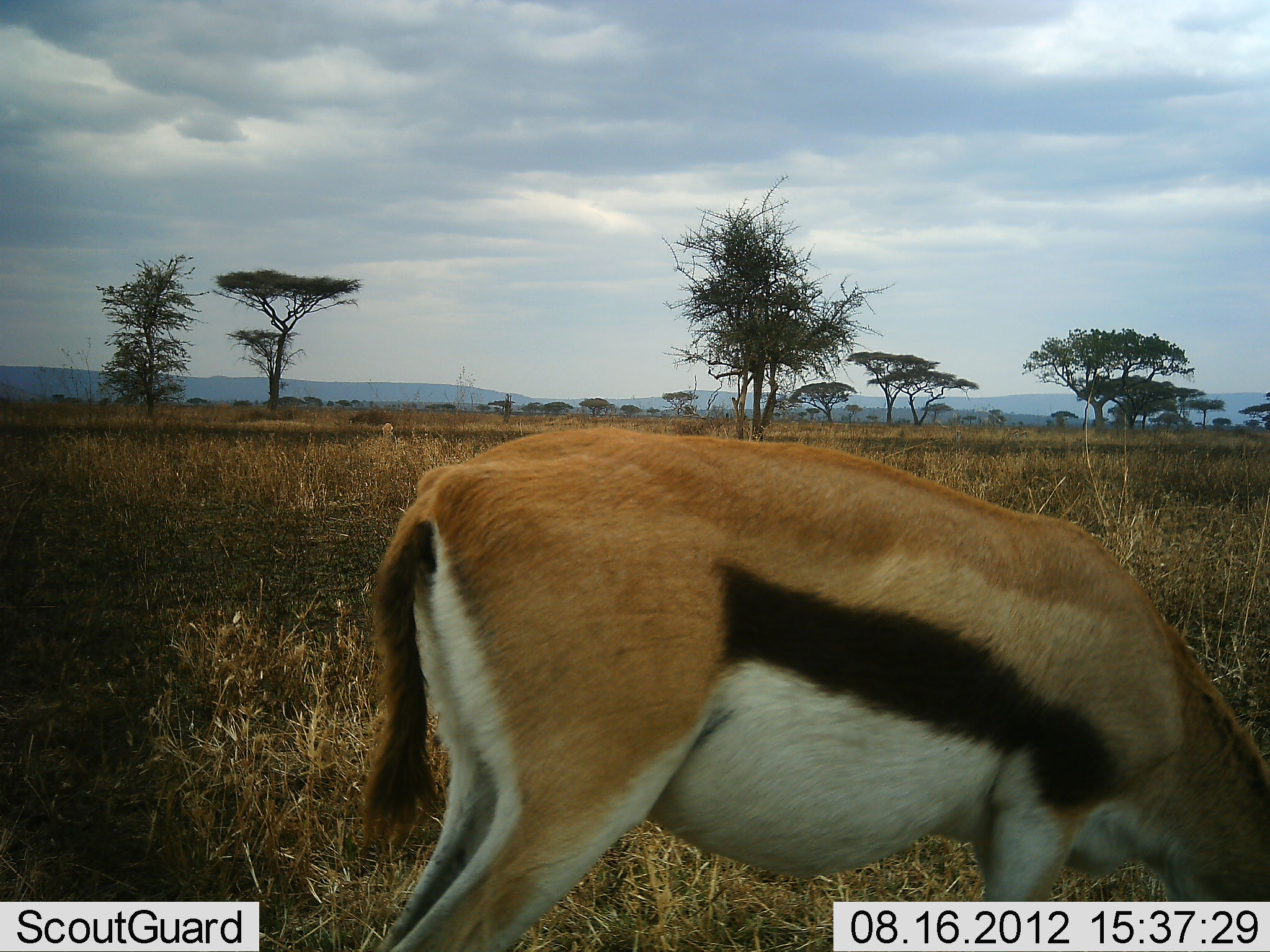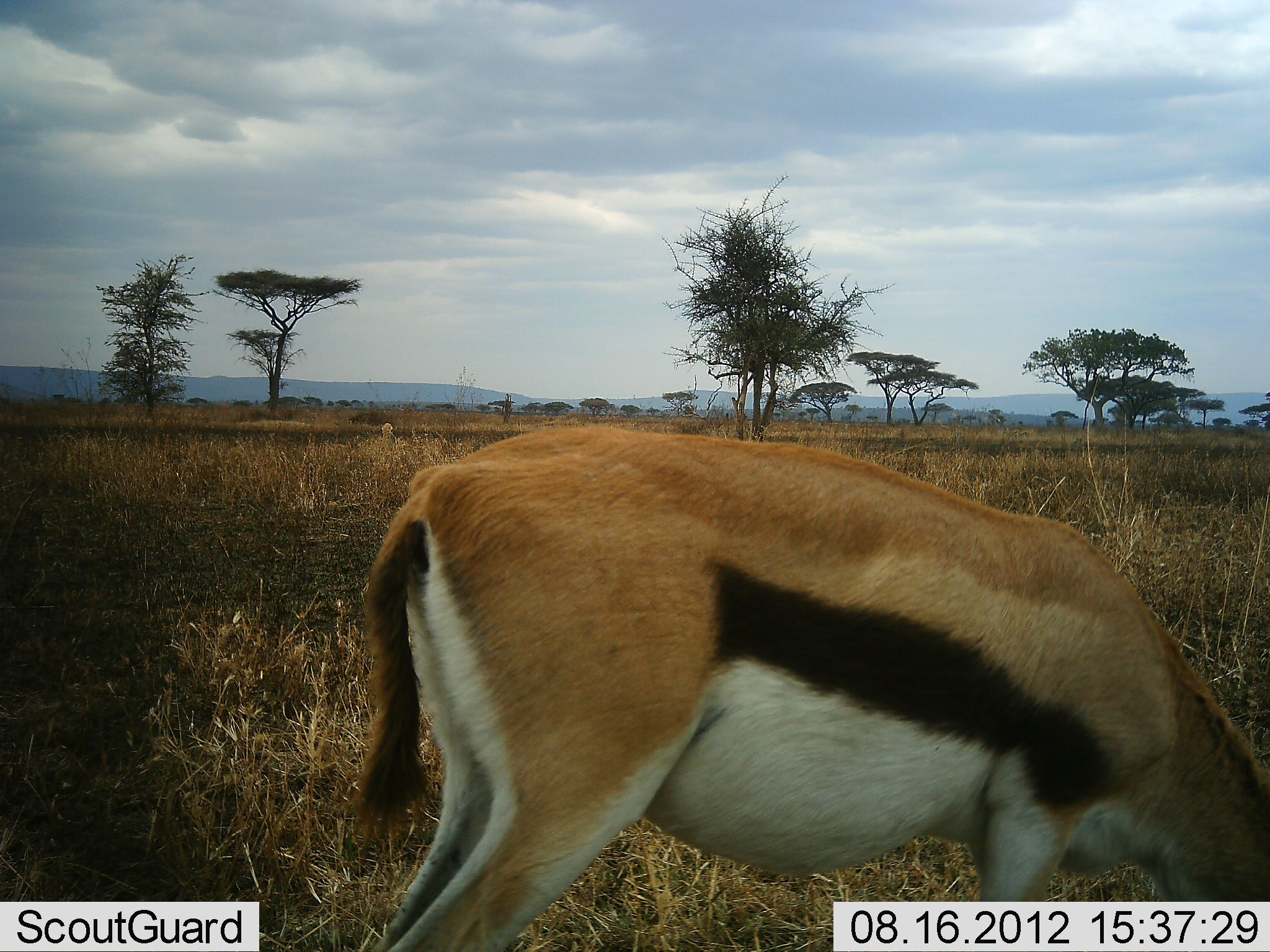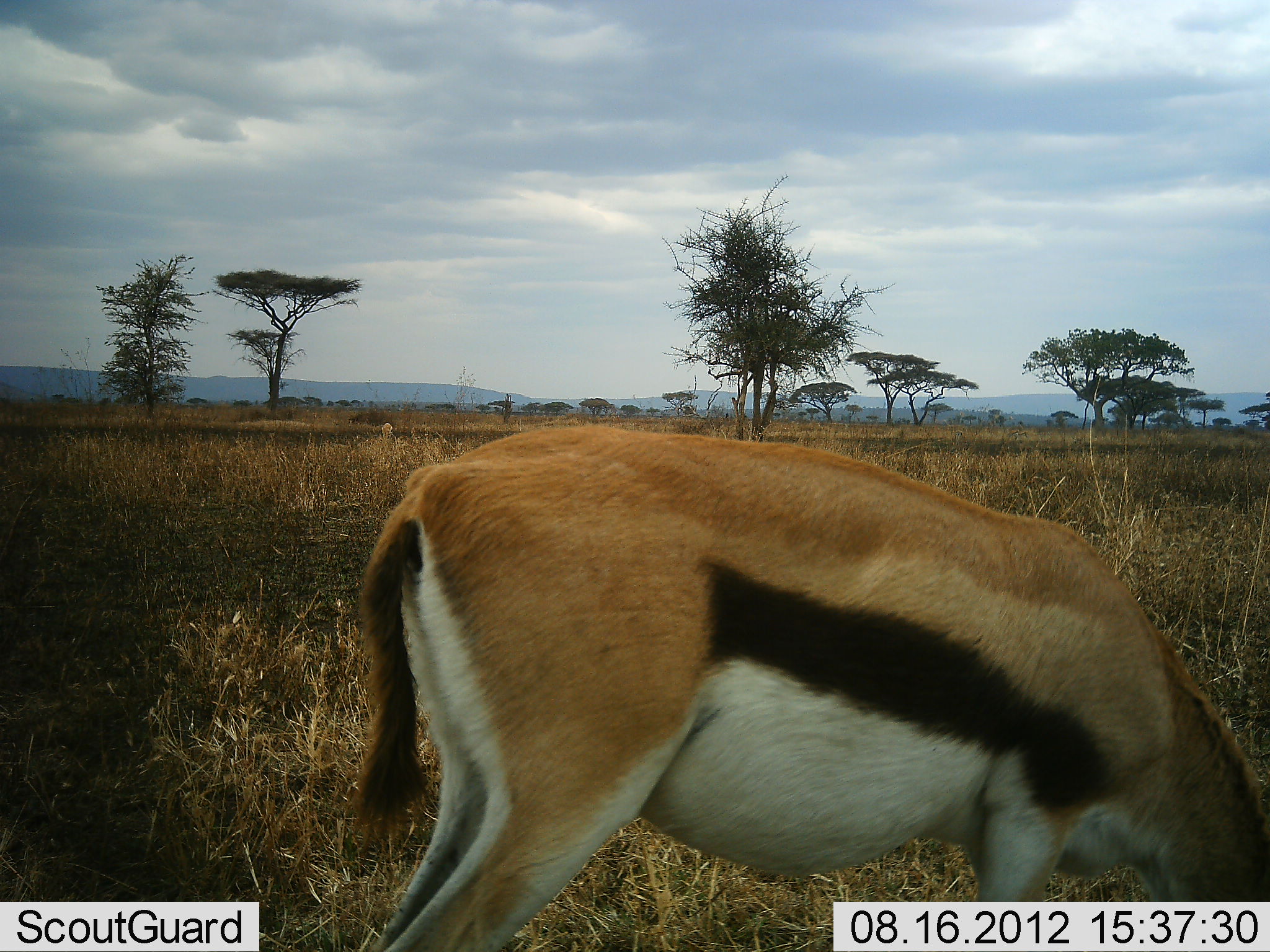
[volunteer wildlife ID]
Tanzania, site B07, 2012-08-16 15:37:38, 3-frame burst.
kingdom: Animalia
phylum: Chordata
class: Mammalia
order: Artiodactyla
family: Bovidae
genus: Eudorcas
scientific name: Eudorcas thomsonii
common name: thomson's gazelle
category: gazellethomsons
Gazellethomsons (thomson's gazelle) (Eudorcas thomsonii), count 1. Behavior (volunteer vote fractions): standing 20%, resting 0%, moving 0%, interacting 0%. Young present (vote fraction): 0%. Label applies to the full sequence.